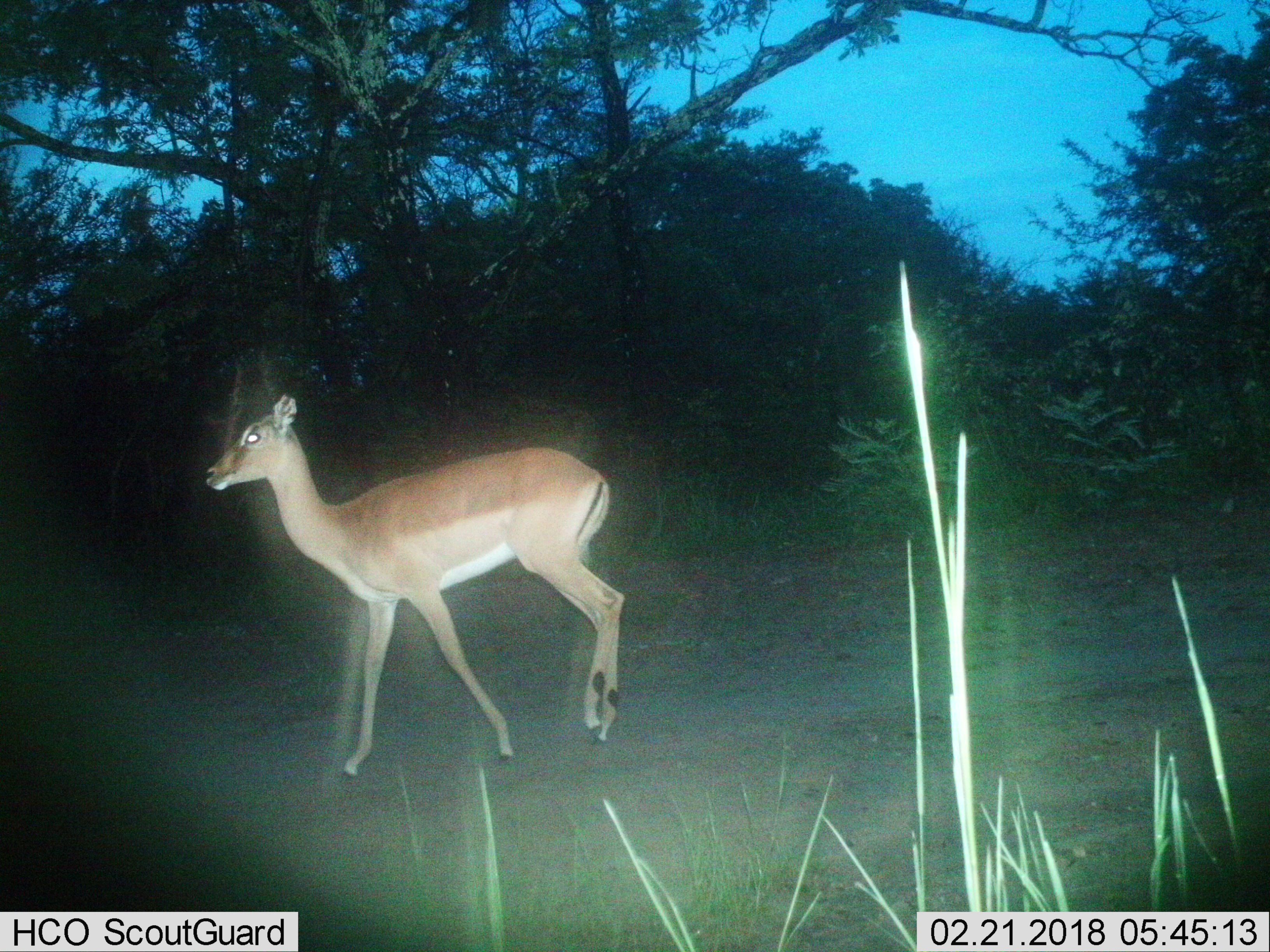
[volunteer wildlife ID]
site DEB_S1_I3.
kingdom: Animalia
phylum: Chordata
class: Mammalia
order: Artiodactyla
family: Bovidae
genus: Aepyceros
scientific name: Aepyceros melampus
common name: impala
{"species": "impala (Aepyceros melampus)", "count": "1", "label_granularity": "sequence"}